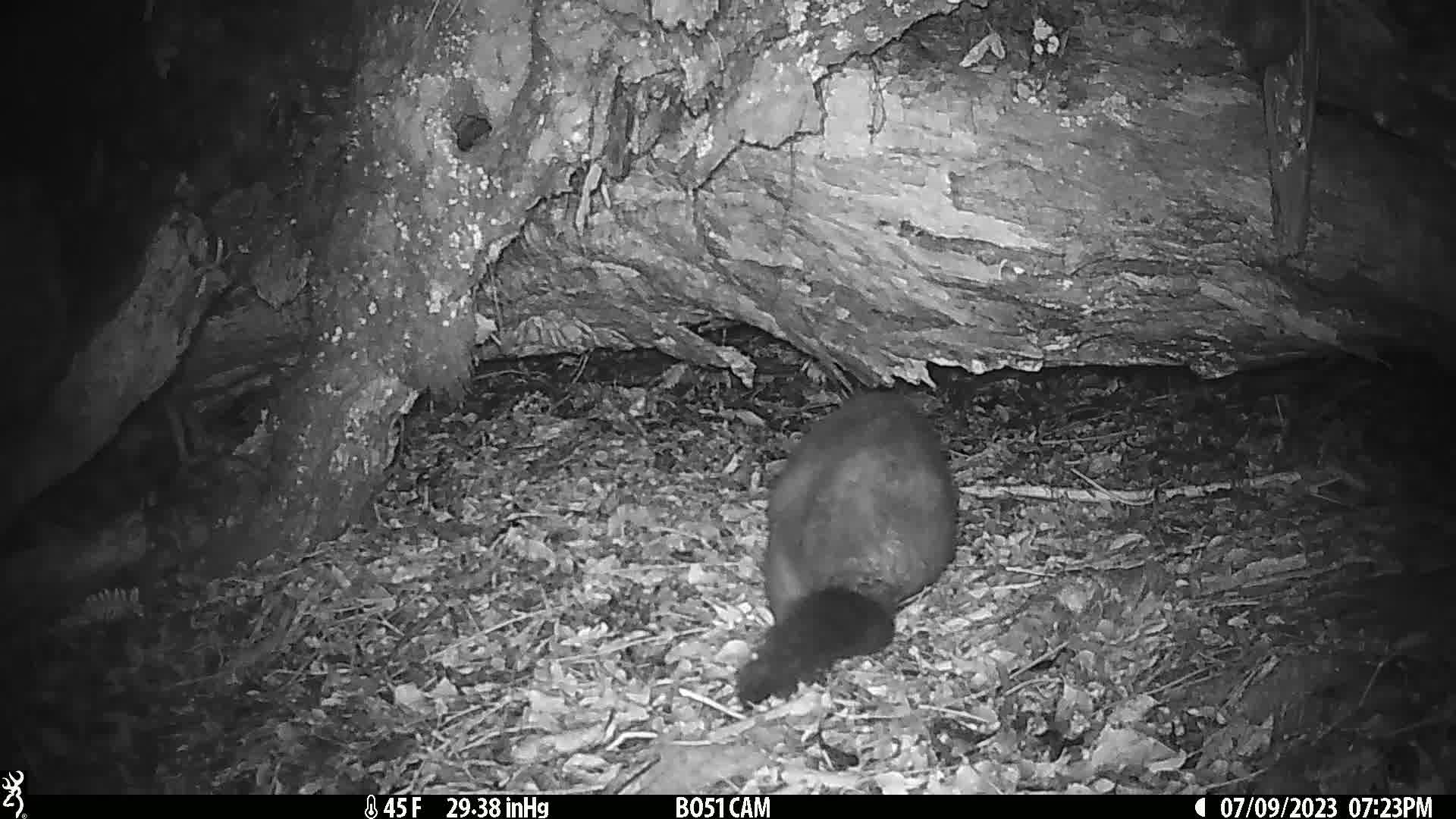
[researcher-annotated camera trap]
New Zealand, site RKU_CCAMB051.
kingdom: Animalia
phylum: Chordata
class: Mammalia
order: Diprotodontia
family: Phalangeridae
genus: Trichosurus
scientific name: Trichosurus vulpecula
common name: common brushtail possum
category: possum